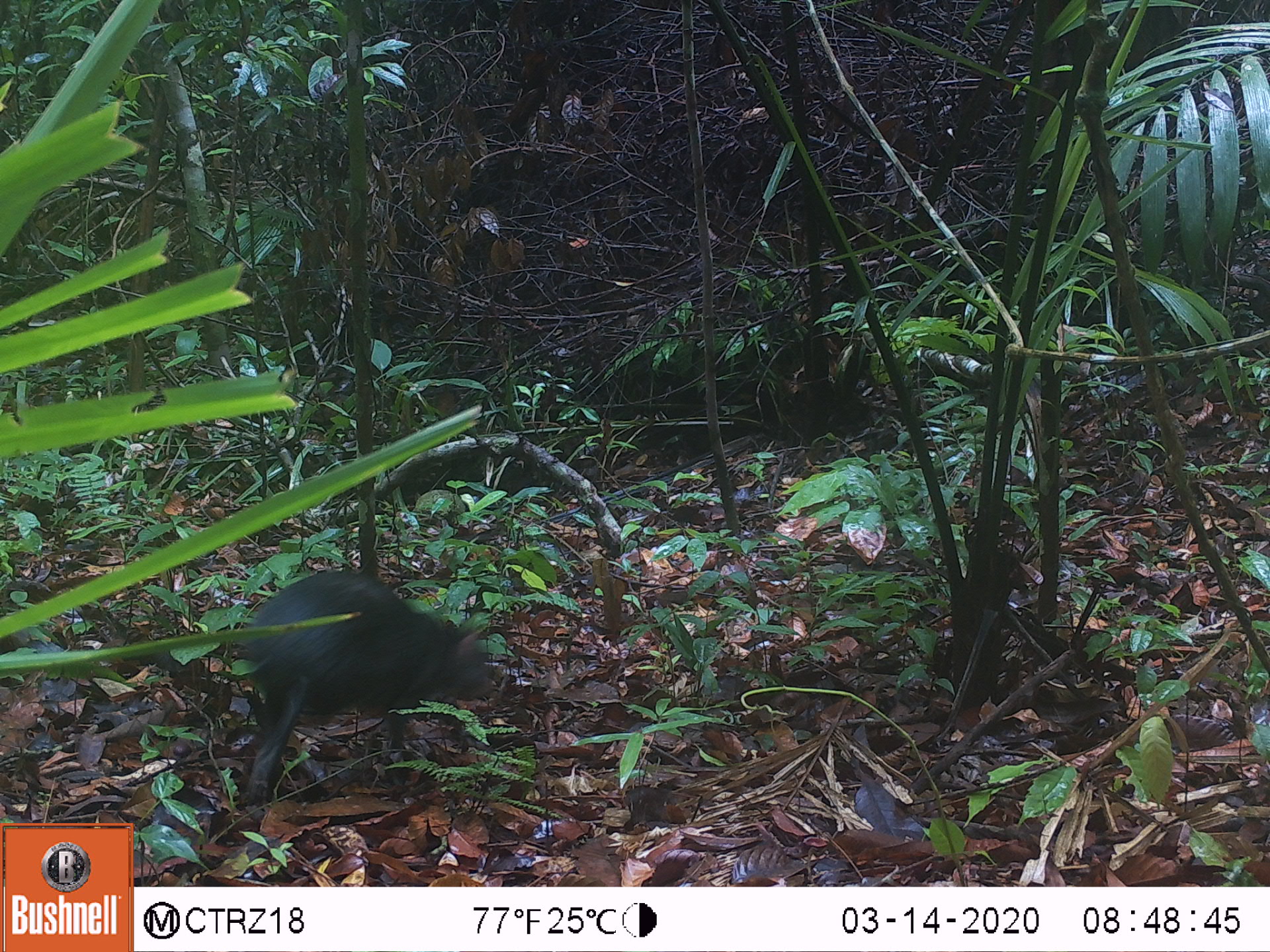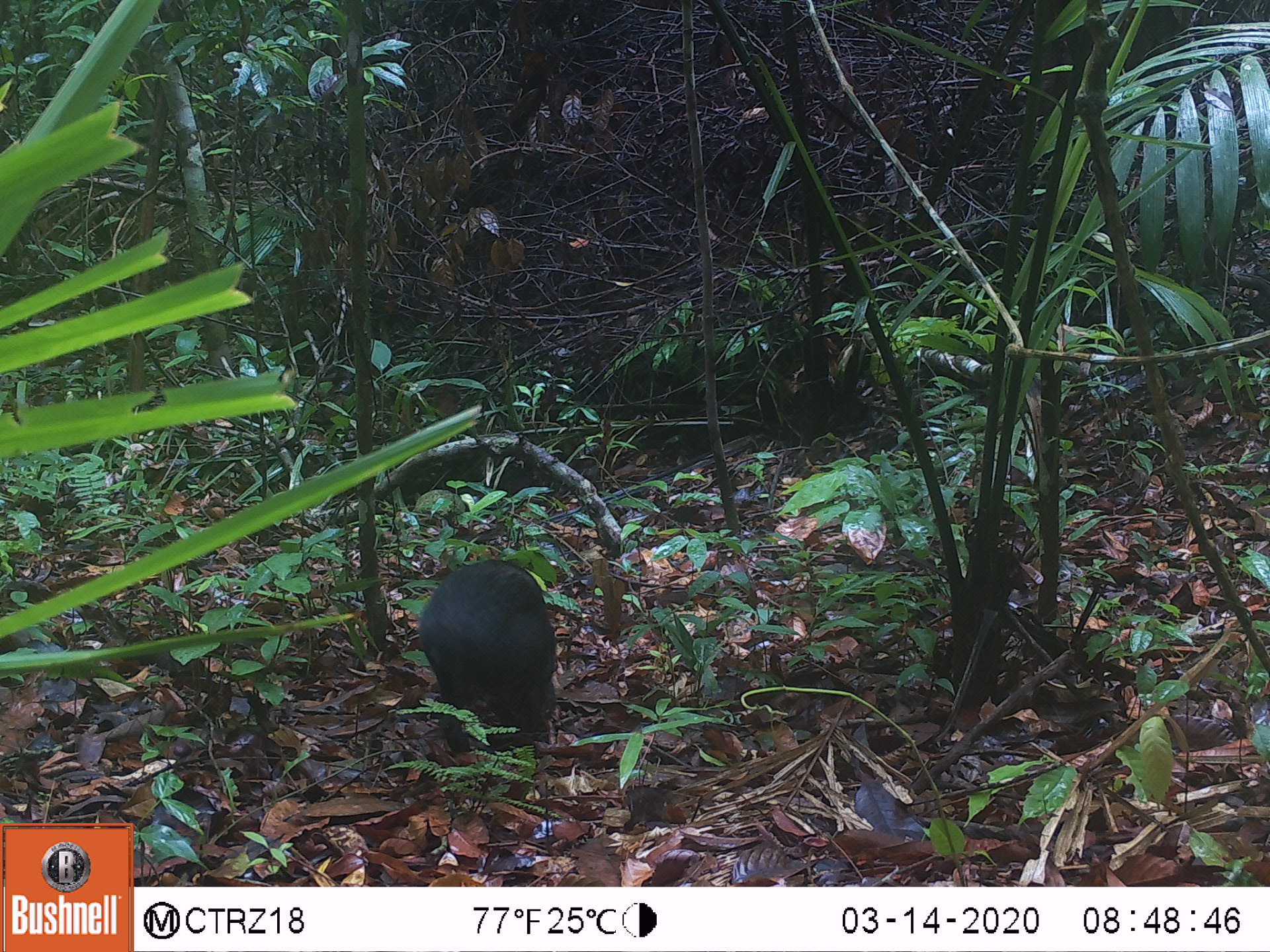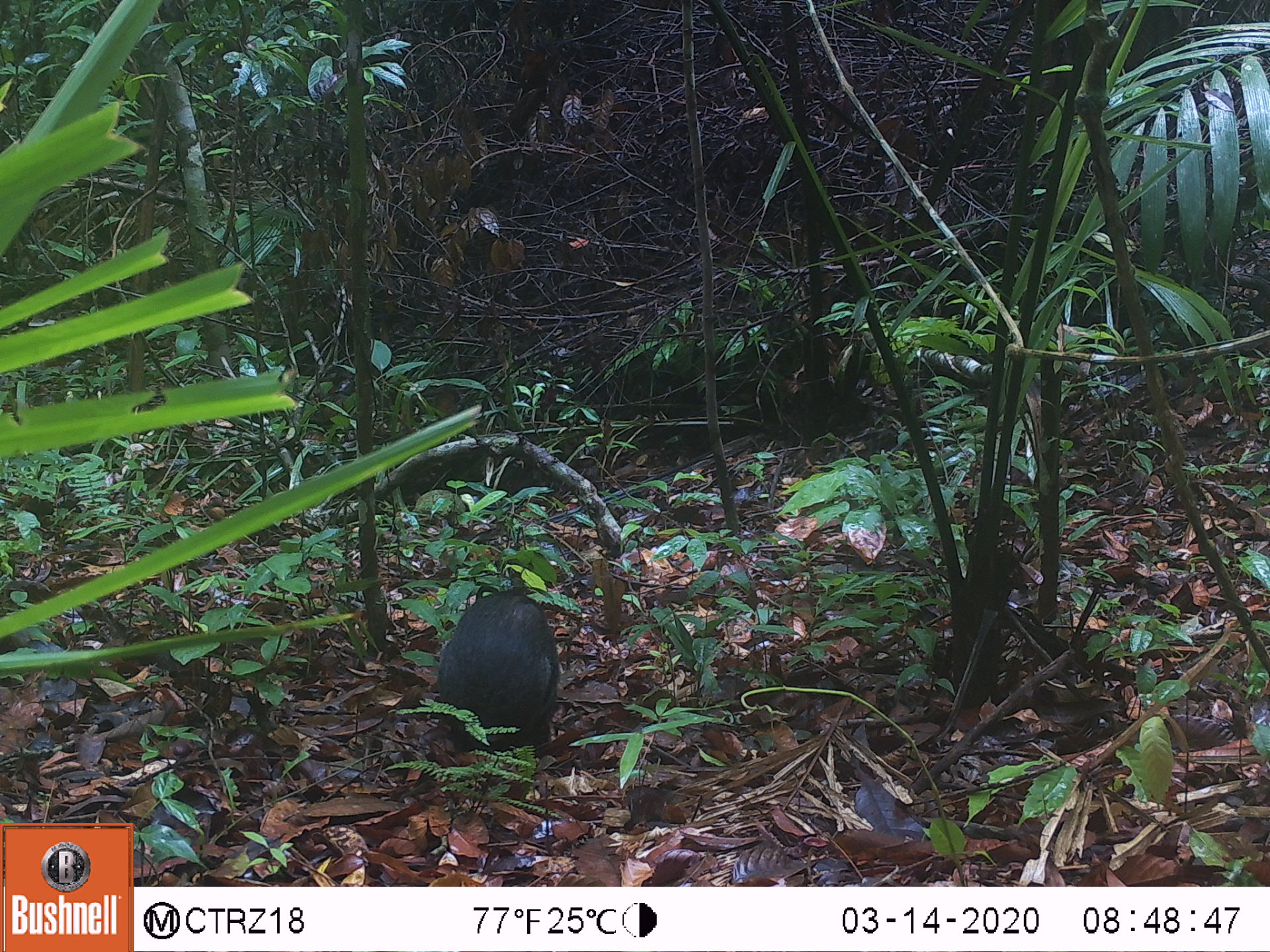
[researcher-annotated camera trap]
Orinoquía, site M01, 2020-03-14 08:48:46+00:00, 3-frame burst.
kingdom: Animalia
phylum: Chordata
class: Mammalia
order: Rodentia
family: Dasyproctidae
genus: Dasyprocta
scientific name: Dasyprocta fuliginosa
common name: black agouti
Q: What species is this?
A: Black agouti (Dasyprocta fuliginosa).